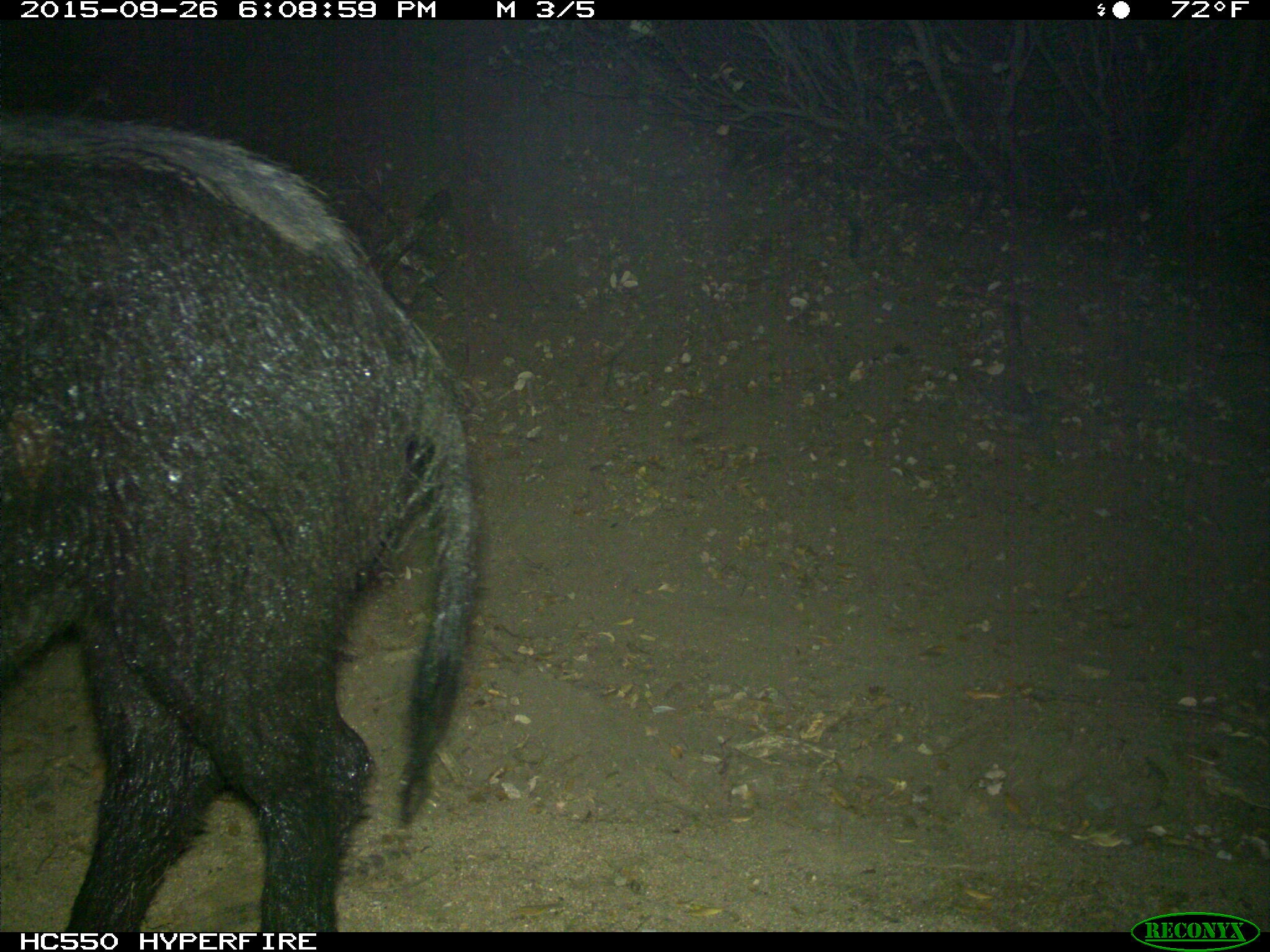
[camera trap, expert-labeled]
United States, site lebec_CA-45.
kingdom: Animalia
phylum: Chordata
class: Mammalia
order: Artiodactyla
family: Suidae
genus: Sus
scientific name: Sus scrofa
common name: wild boar